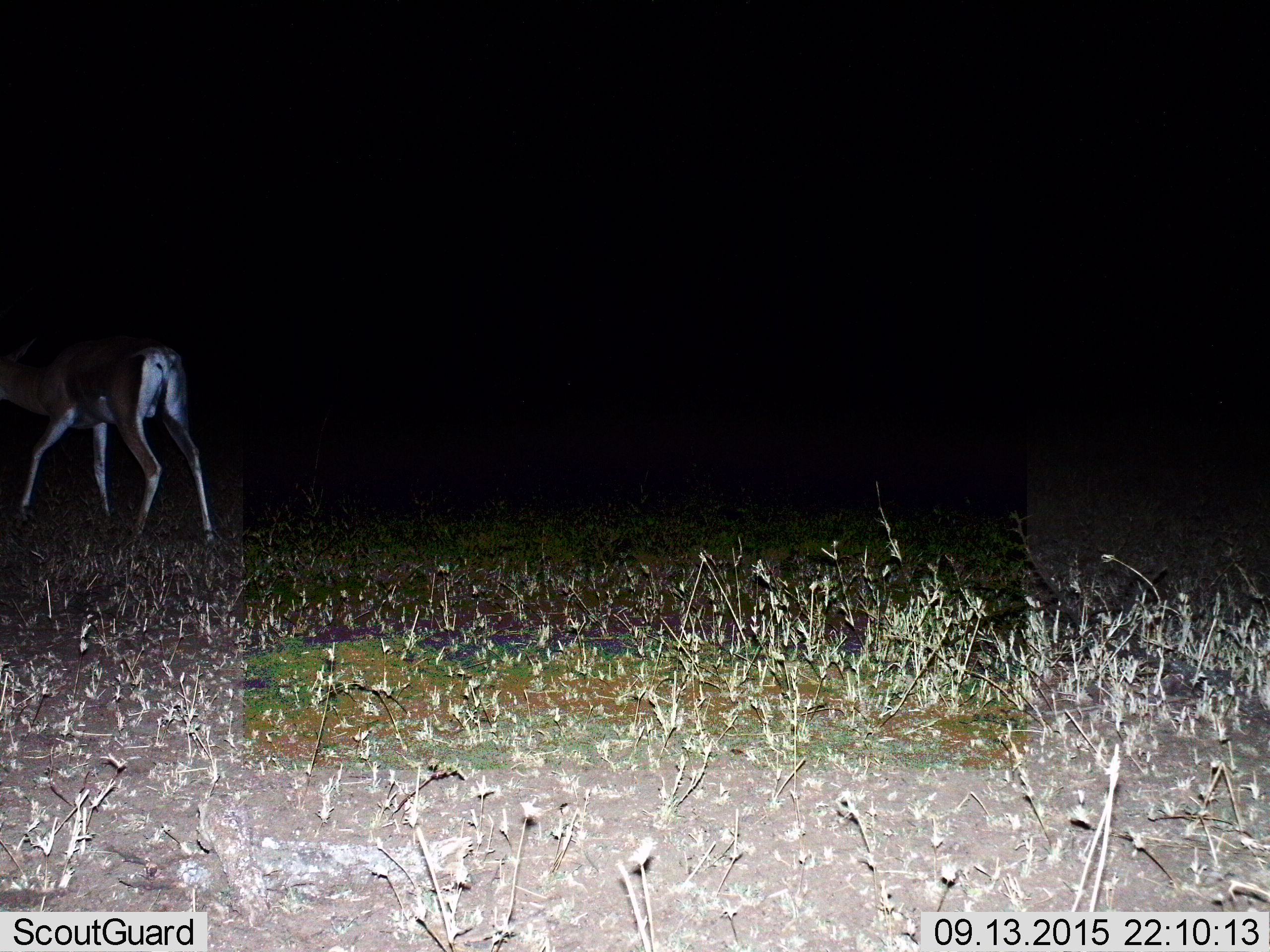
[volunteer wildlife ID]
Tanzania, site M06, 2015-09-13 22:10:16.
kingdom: Animalia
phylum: Chordata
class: Mammalia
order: Artiodactyla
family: Bovidae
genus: Nanger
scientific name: Nanger granti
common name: grant's gazelle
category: gazellegrants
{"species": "gazellegrants (grant's gazelle) (Nanger granti)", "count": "1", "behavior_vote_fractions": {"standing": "43%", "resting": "14%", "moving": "43%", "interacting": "0%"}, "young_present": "0%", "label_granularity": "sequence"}